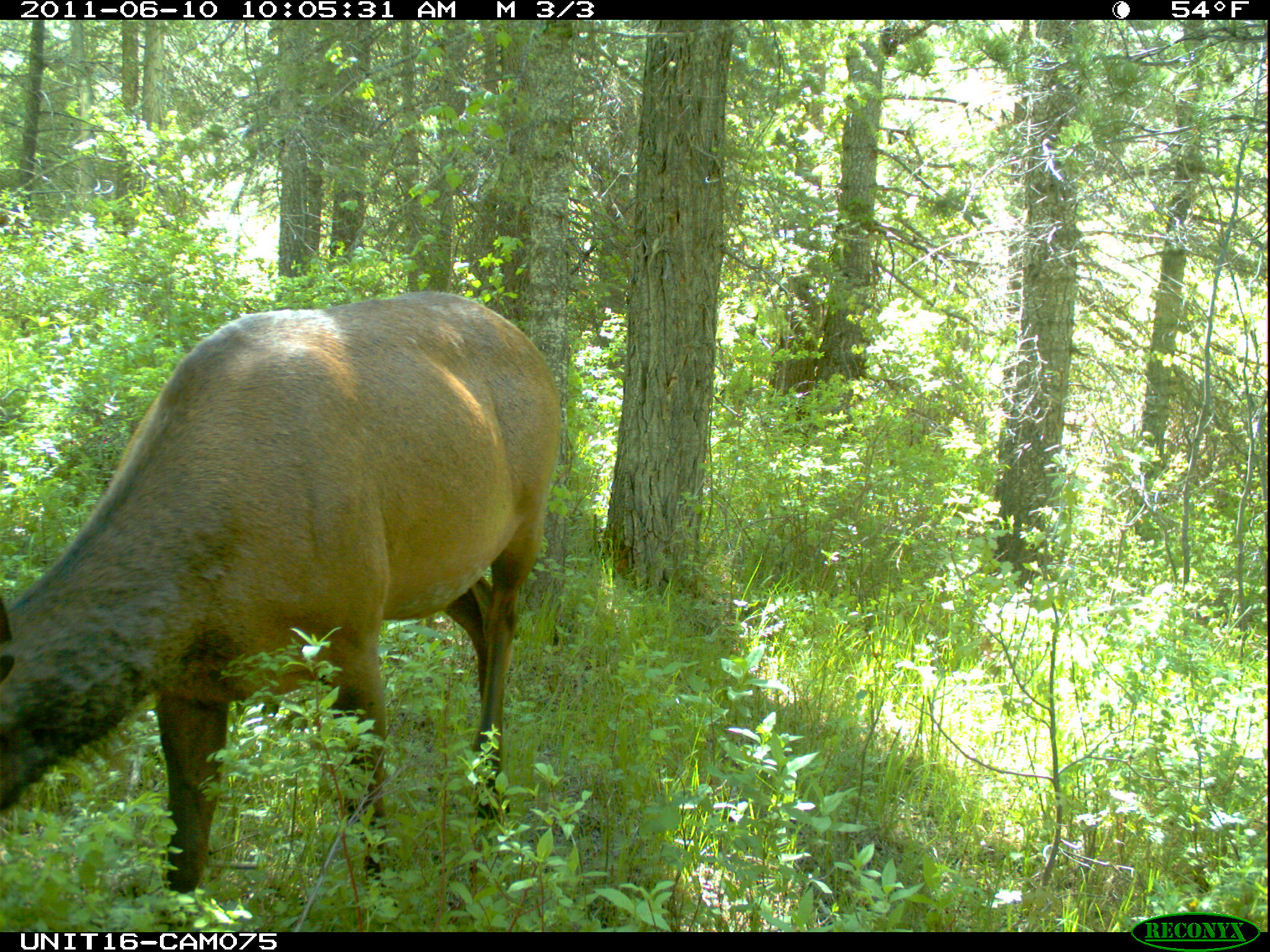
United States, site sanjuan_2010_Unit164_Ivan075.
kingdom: Animalia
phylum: Chordata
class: Mammalia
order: Artiodactyla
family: Cervidae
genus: Cervus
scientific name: Cervus elaphus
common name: red deer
Cervus elaphus (red deer).